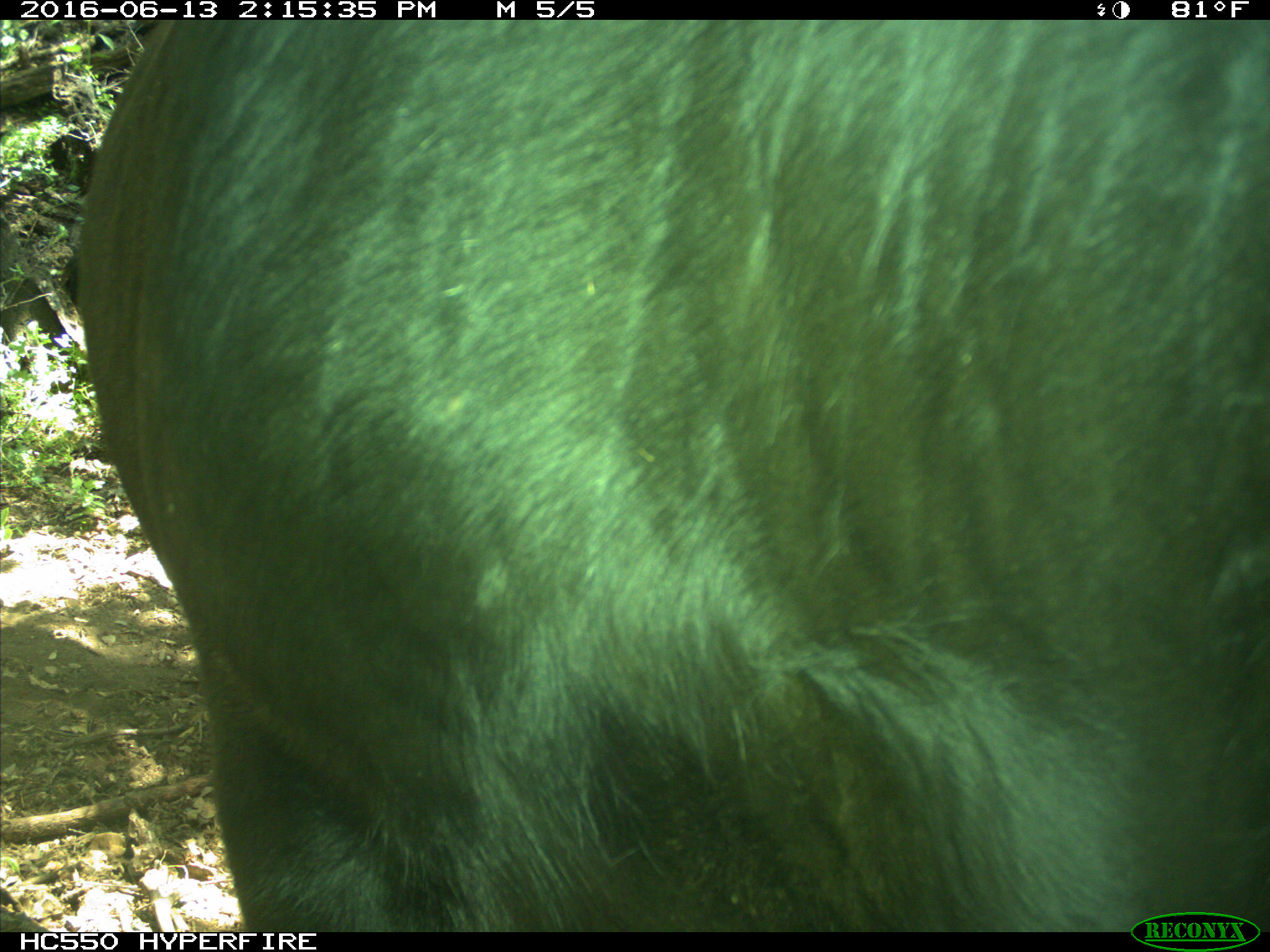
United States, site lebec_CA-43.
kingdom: Animalia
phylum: Chordata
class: Mammalia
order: Artiodactyla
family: Bovidae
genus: Bos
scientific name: Bos taurus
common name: domestic cow